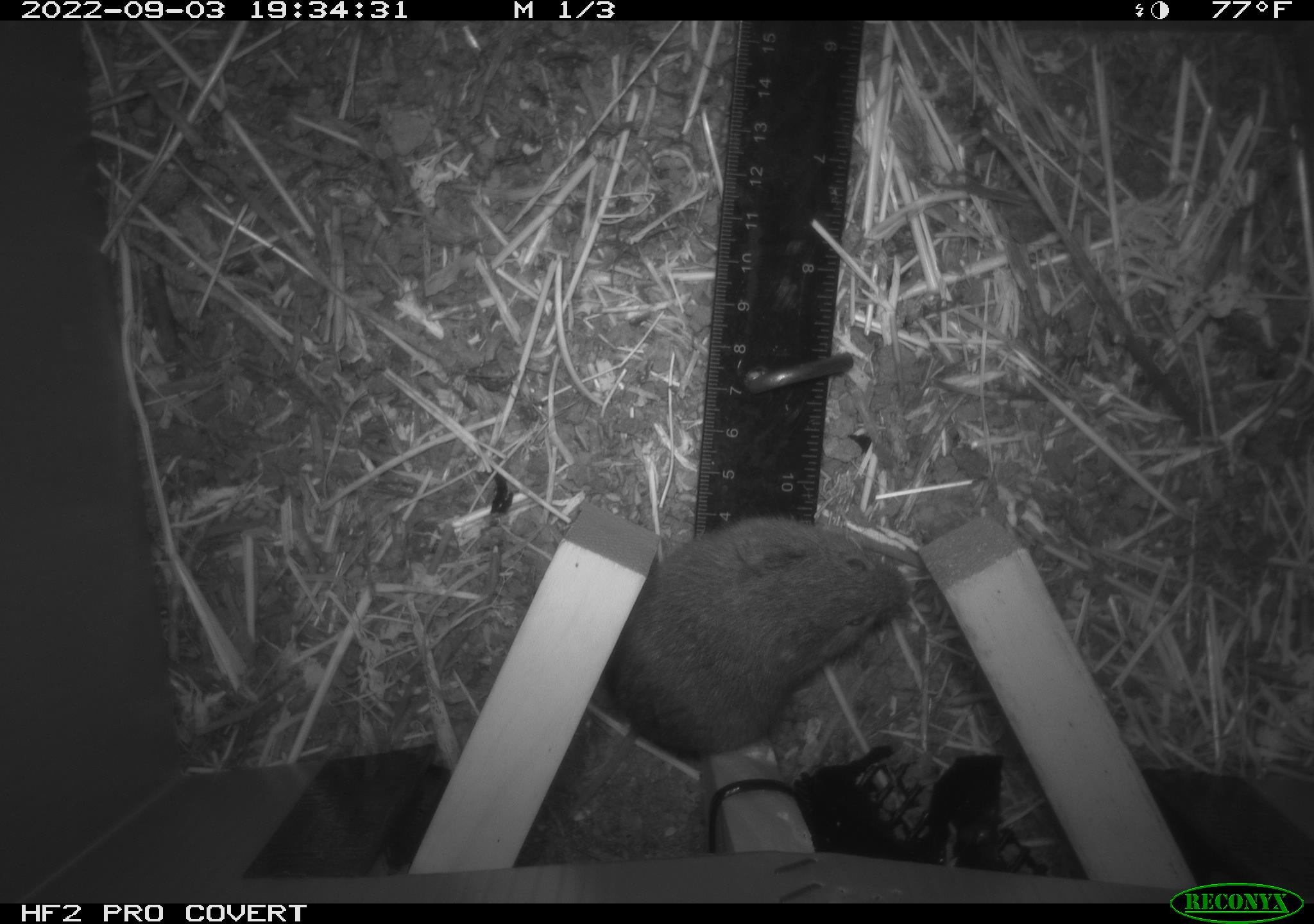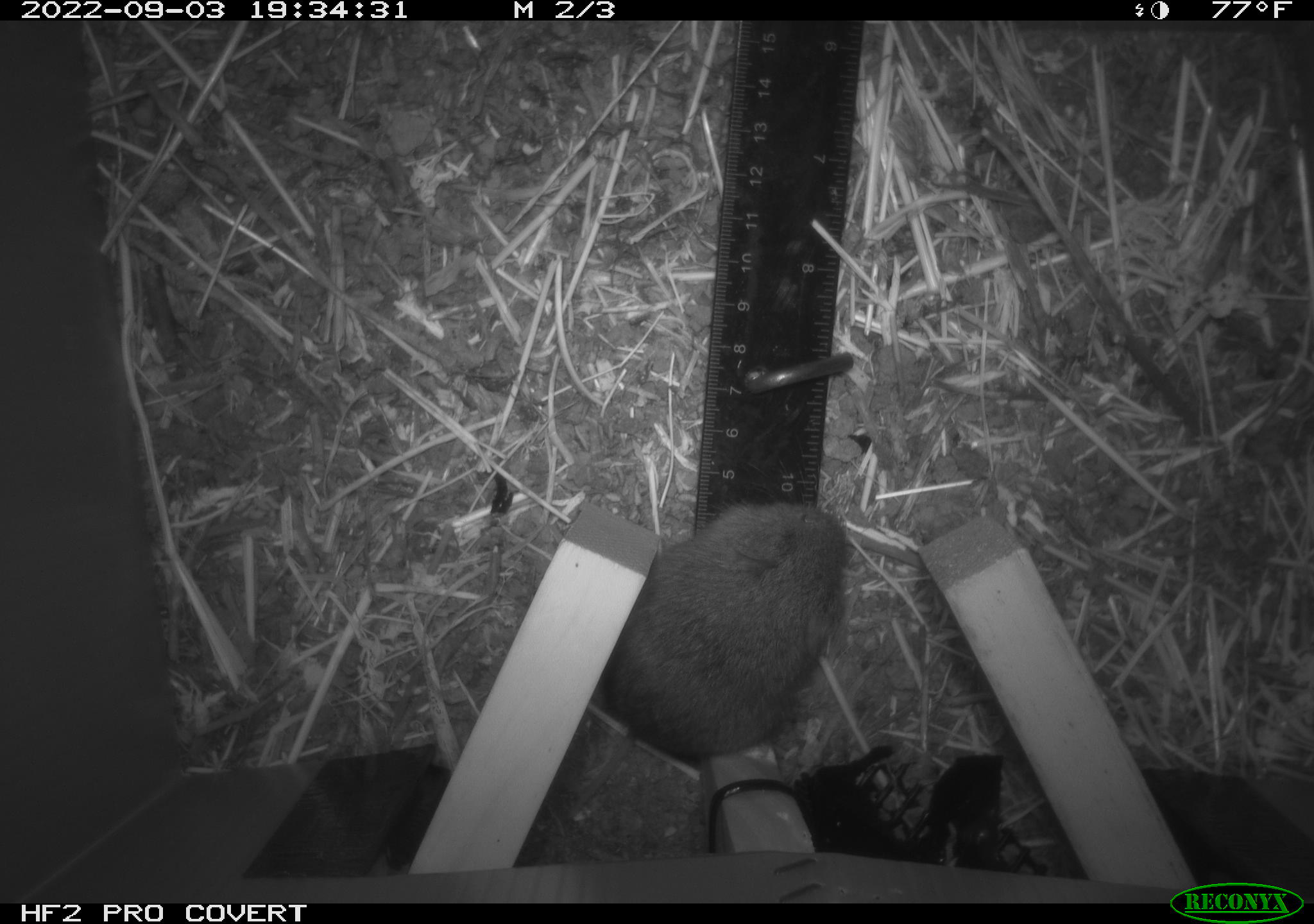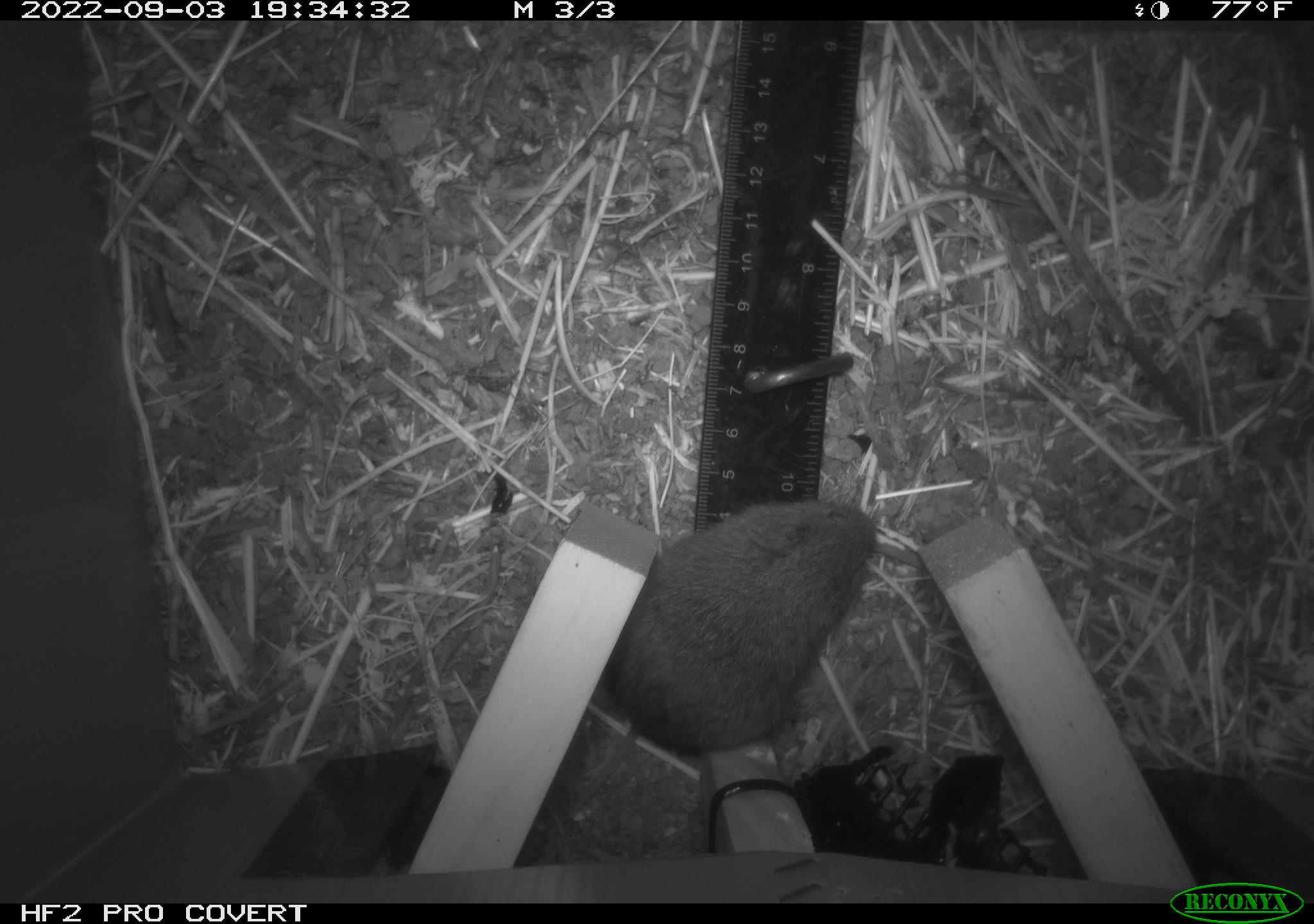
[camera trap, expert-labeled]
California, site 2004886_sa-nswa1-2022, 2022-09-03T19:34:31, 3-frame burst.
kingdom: Animalia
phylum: Chordata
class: Mammalia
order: Rodentia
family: Cricetidae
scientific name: Cricetidae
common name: hamsters, voles, lemmings, and allies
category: cricetidae family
Cricetidae family (hamsters, voles, lemmings, and allies) (Cricetidae).